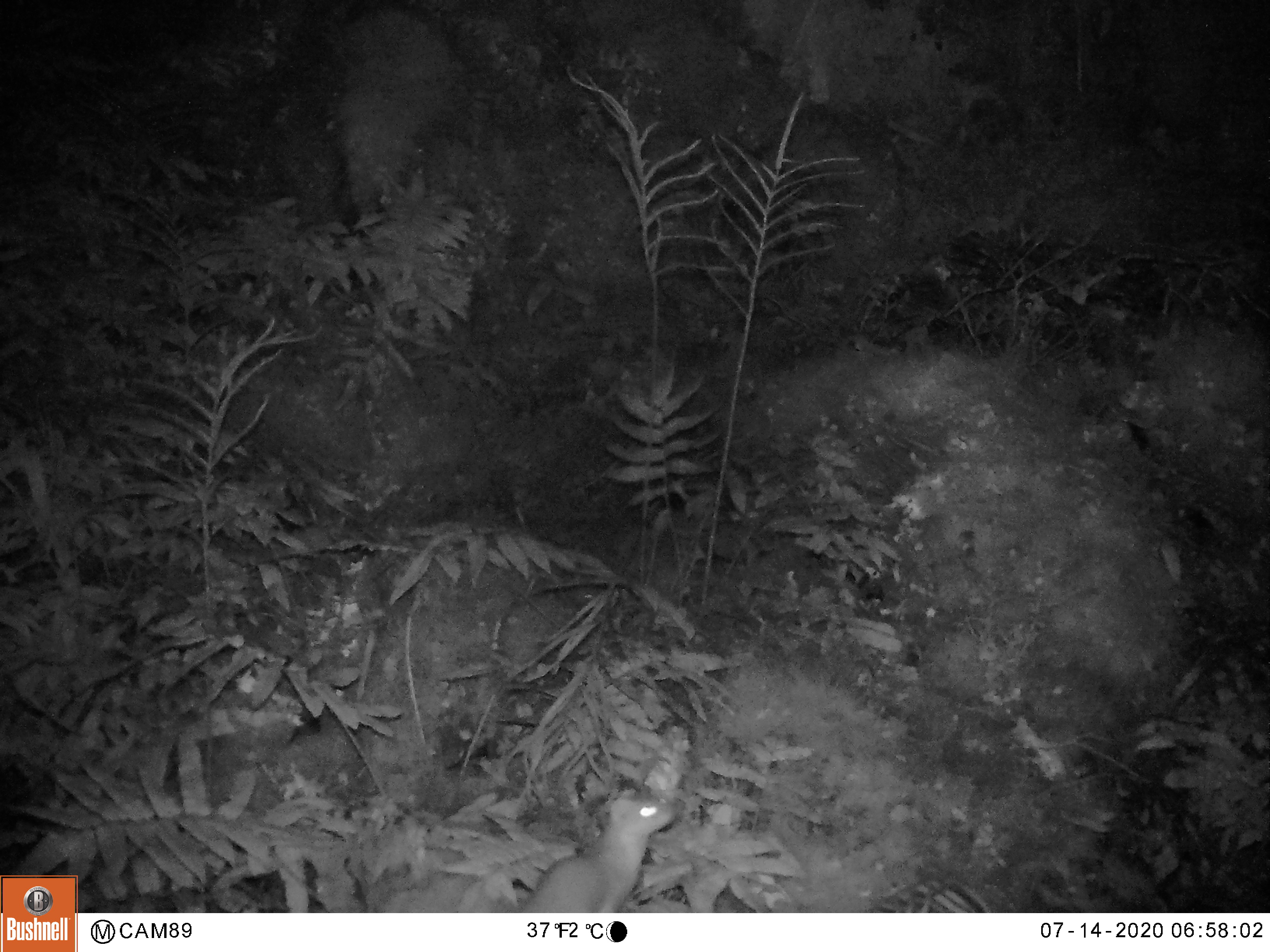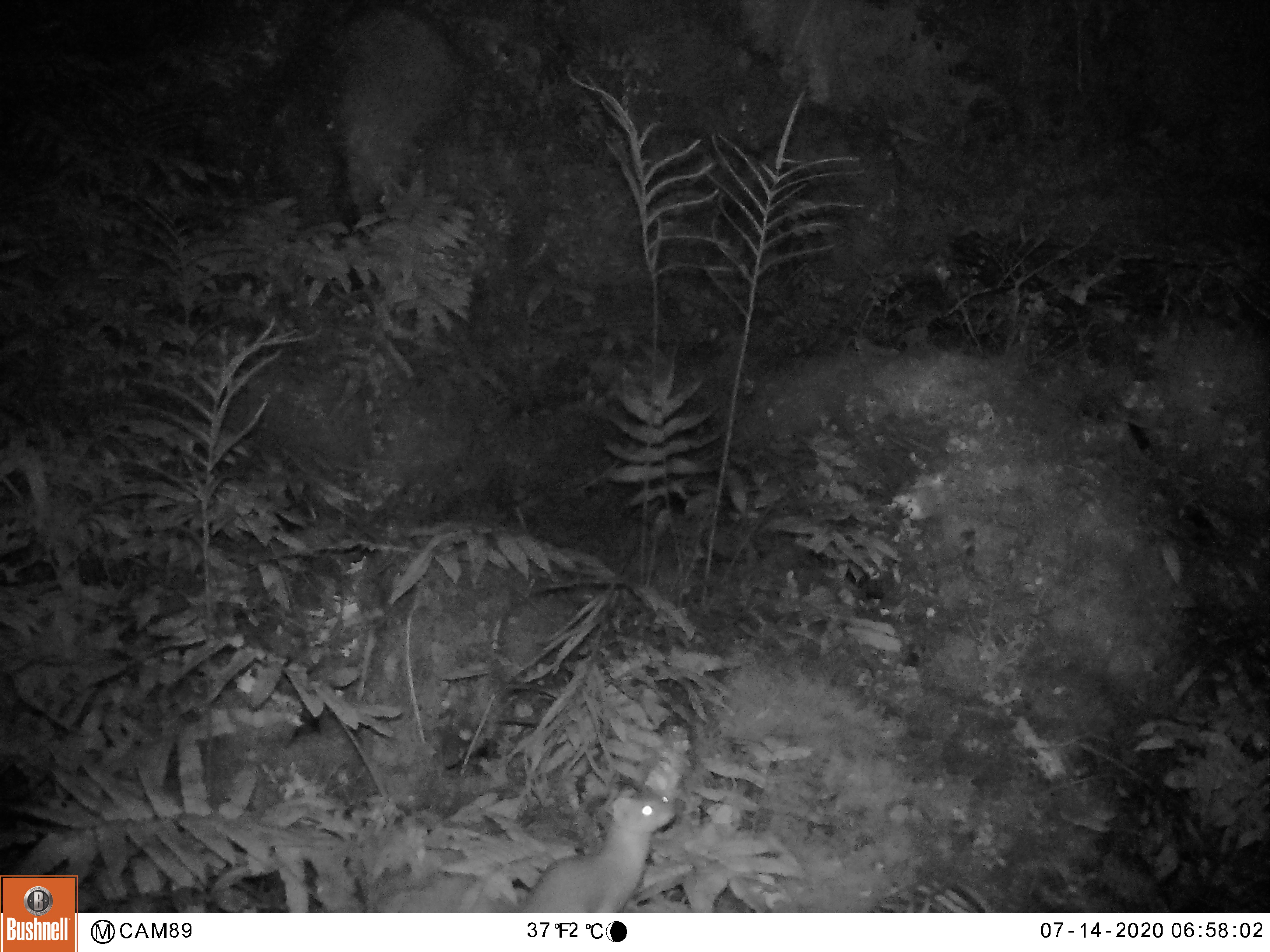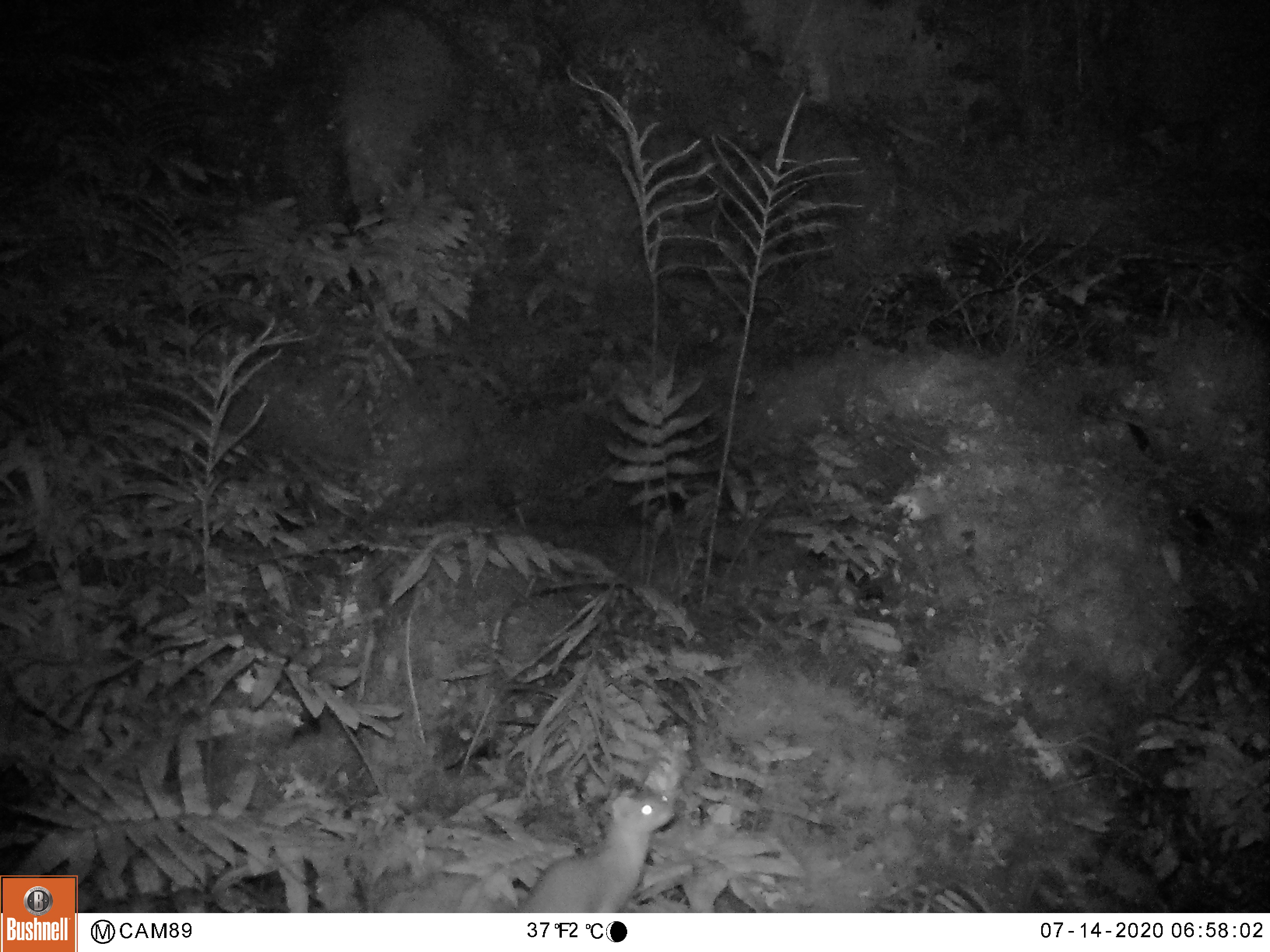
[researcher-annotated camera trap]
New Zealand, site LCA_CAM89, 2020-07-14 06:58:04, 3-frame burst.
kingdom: Animalia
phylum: Chordata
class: Mammalia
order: Carnivora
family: Mustelidae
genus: Mustela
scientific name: Mustela erminea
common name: stoat